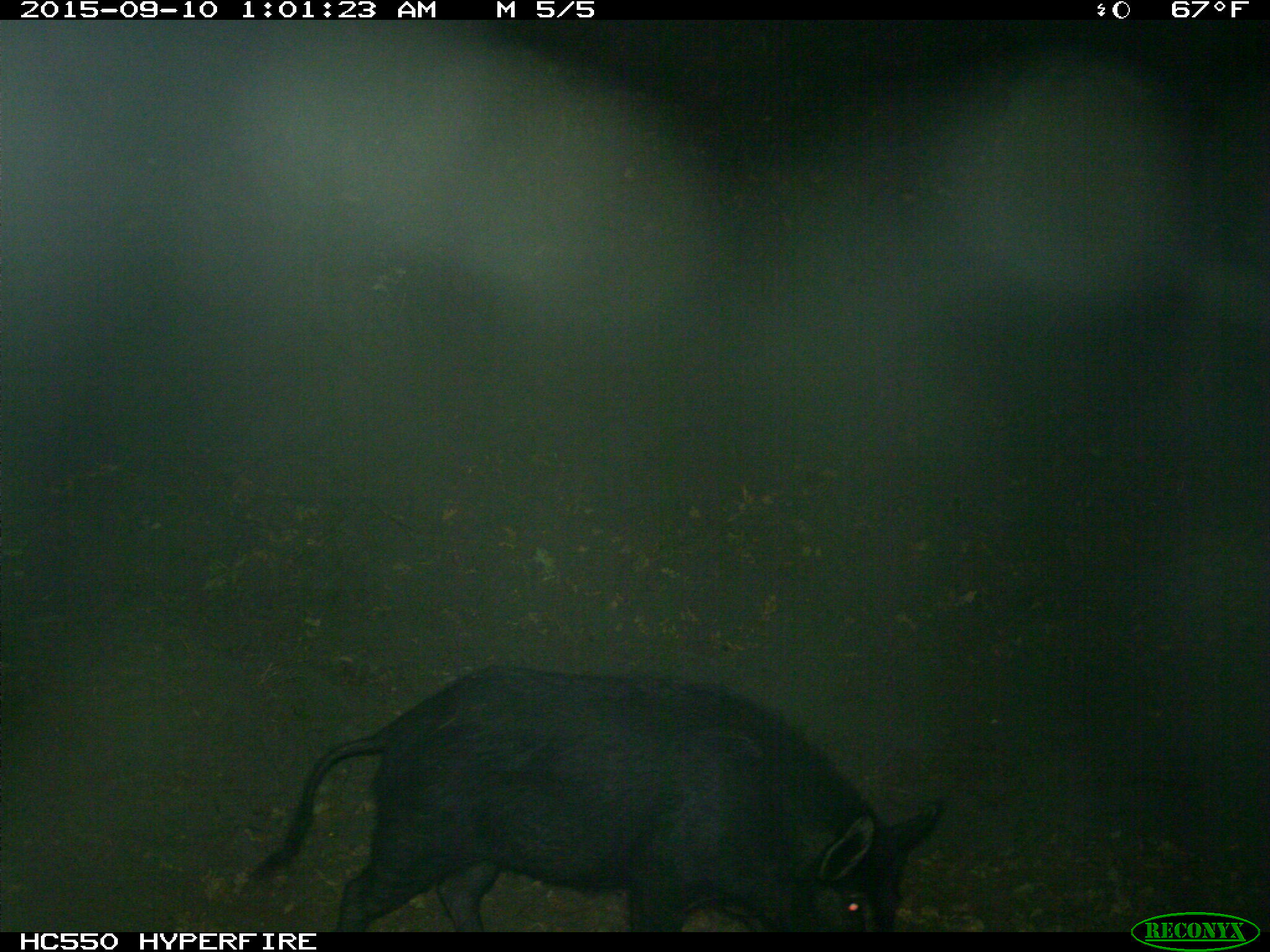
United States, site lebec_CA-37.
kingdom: Animalia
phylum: Chordata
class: Mammalia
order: Artiodactyla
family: Suidae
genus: Sus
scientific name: Sus scrofa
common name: wild boar